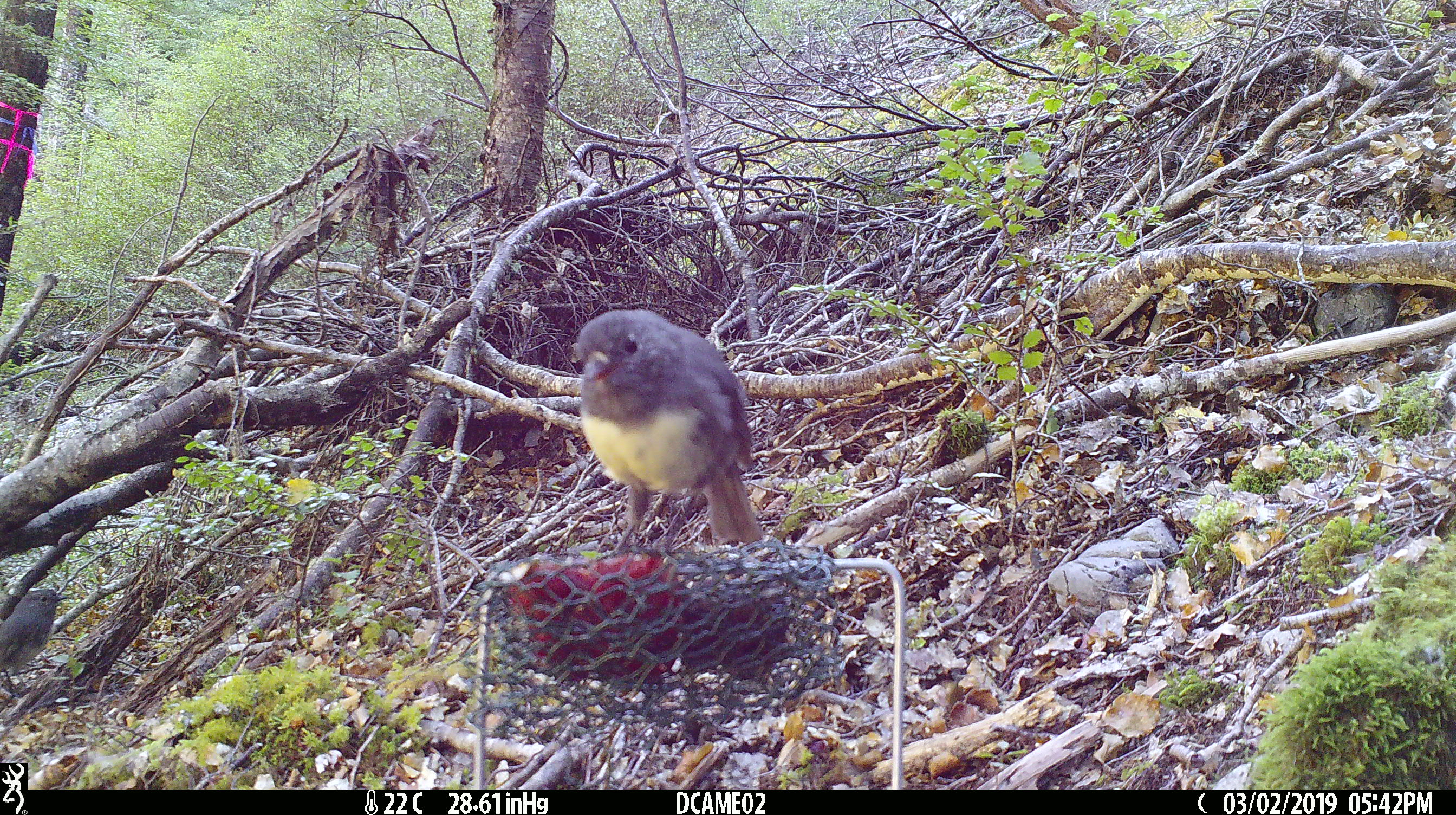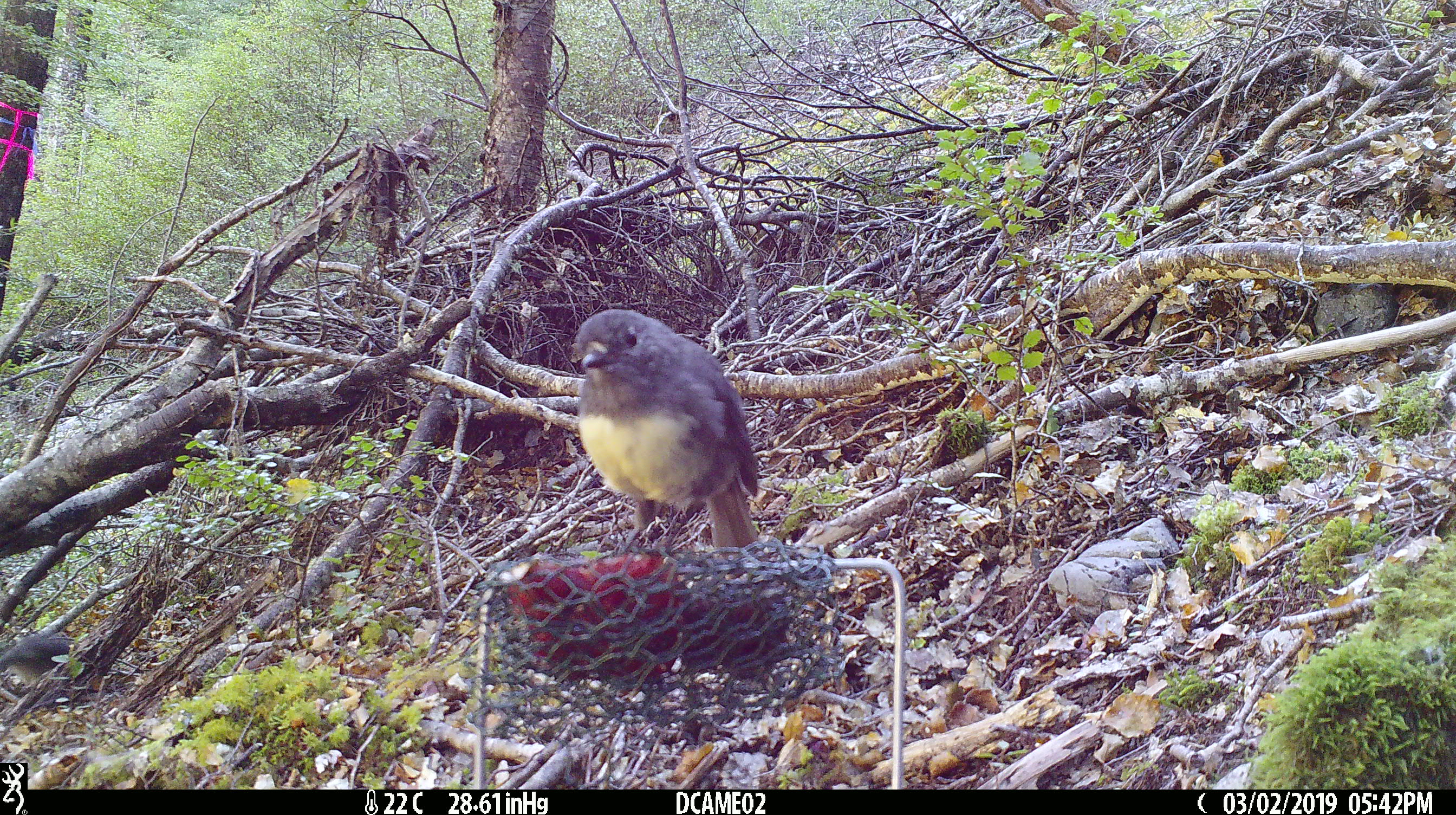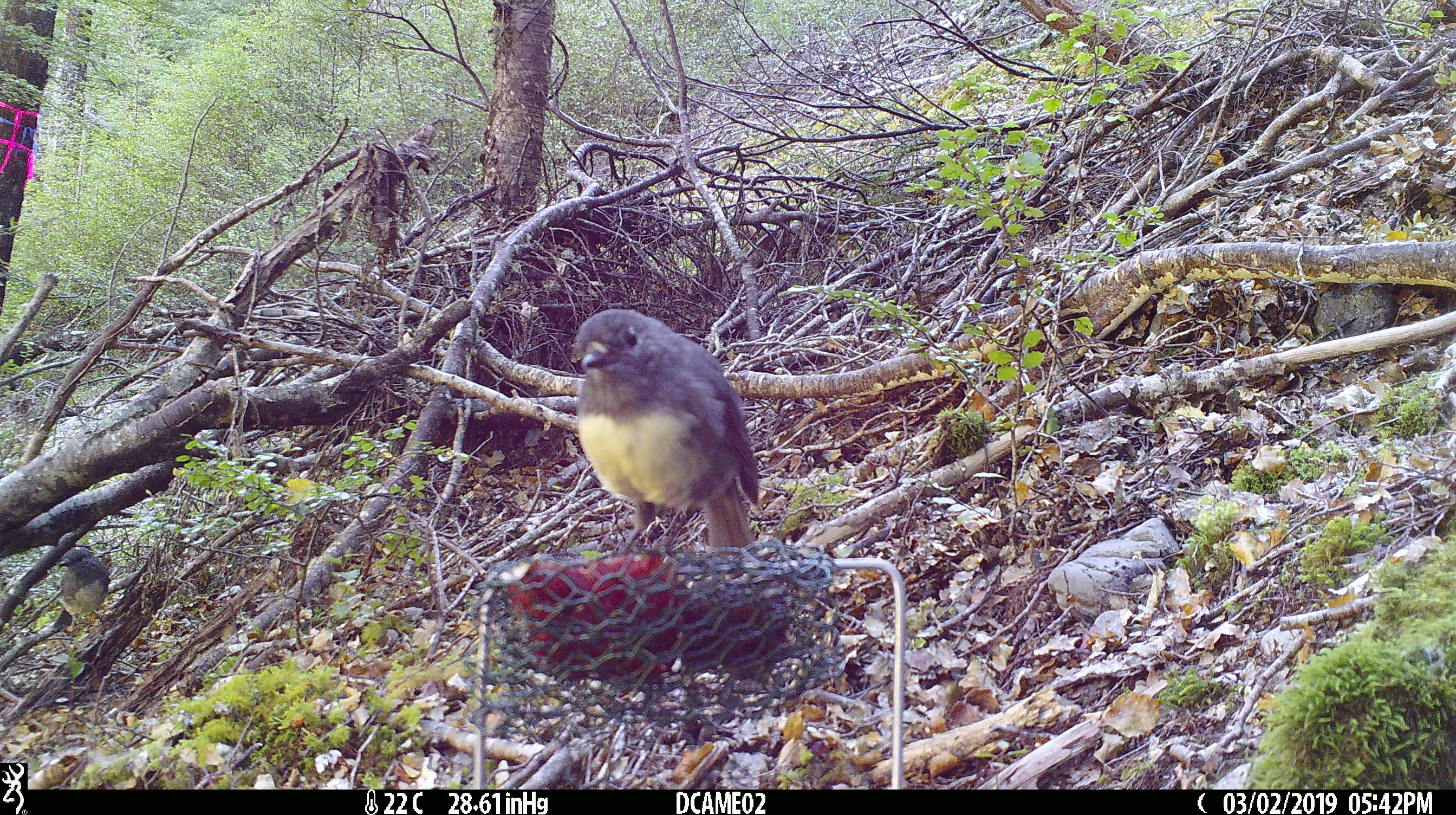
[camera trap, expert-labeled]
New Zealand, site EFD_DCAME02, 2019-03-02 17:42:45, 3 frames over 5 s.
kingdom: Animalia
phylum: Chordata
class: Aves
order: Passeriformes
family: Petroicidae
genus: Petroica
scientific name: Petroica australis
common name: new zealand robin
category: robin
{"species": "robin (new zealand robin) (Petroica australis)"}